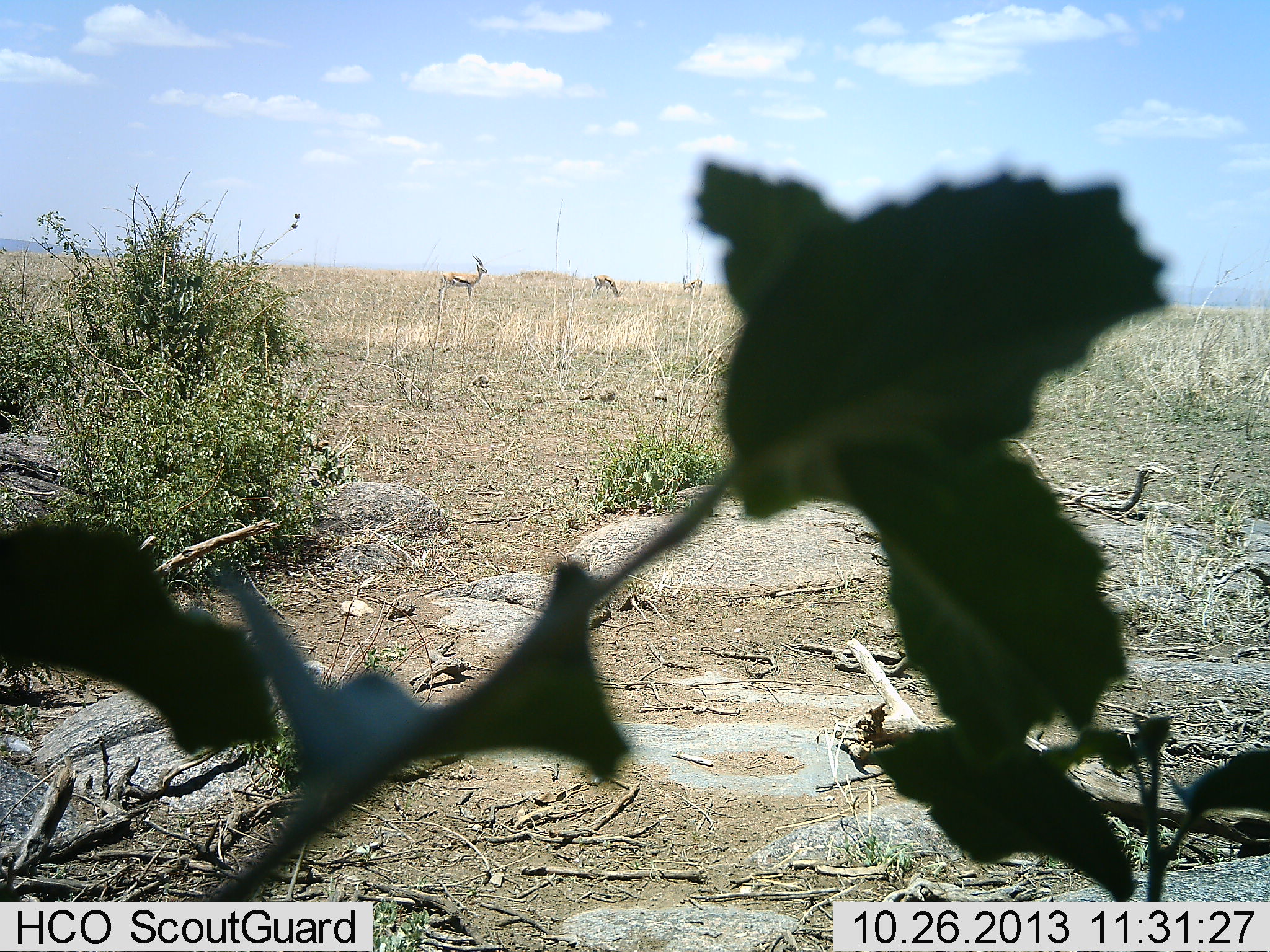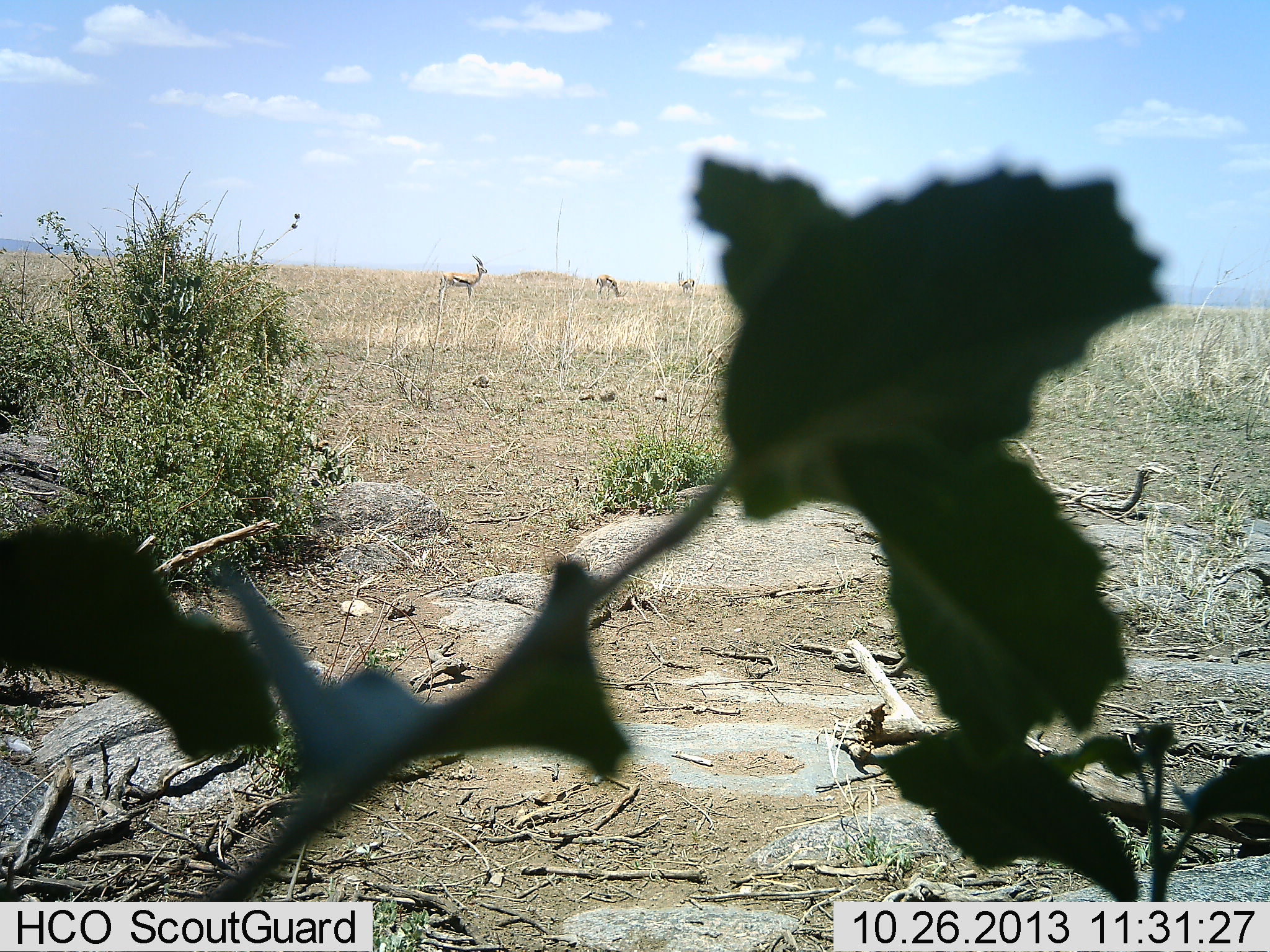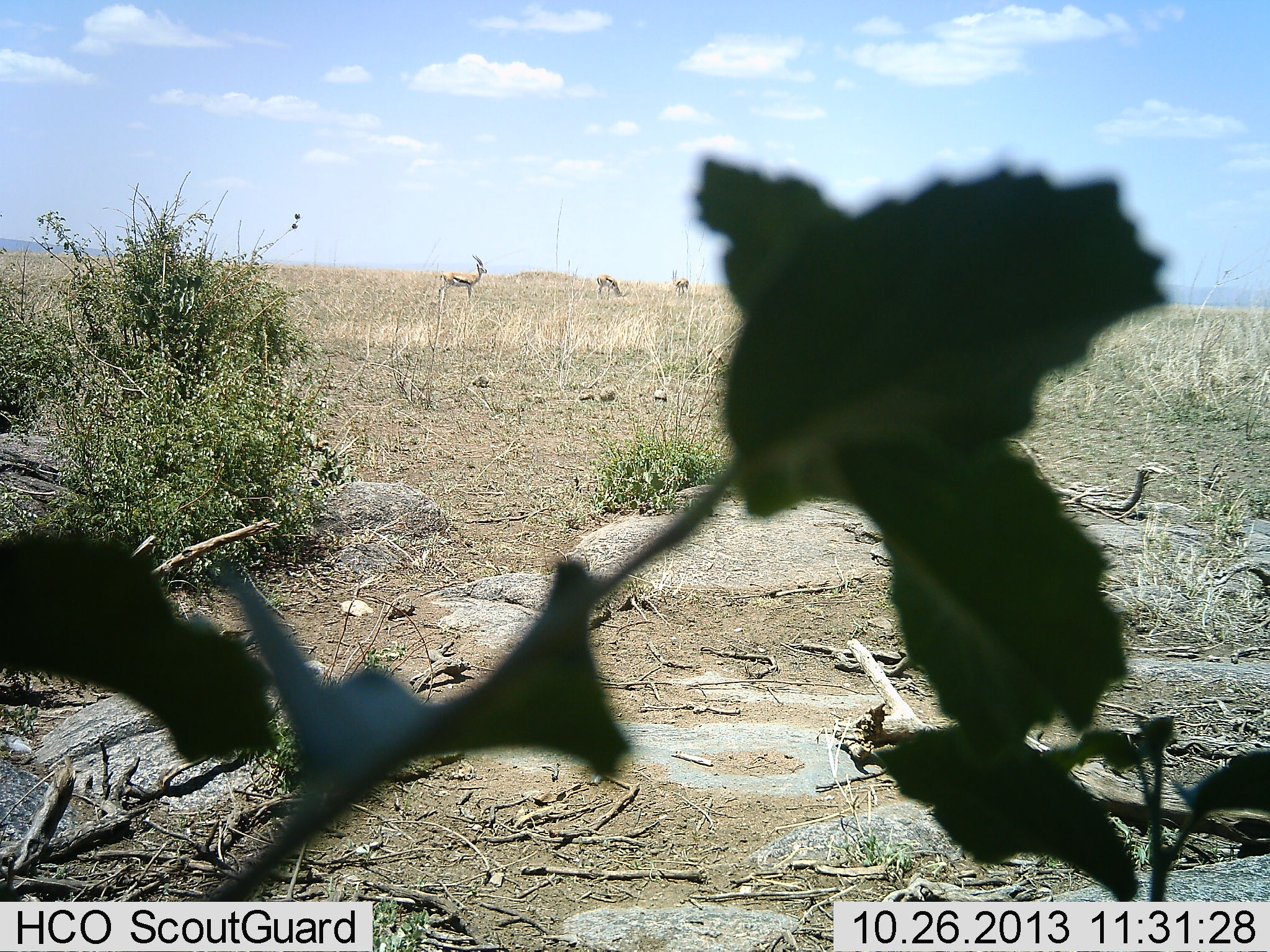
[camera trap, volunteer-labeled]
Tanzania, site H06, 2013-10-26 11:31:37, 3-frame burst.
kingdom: Animalia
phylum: Chordata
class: Mammalia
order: Artiodactyla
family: Bovidae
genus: Eudorcas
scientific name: Eudorcas thomsonii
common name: thomson's gazelle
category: gazellethomsons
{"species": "gazellethomsons (thomson's gazelle) (Eudorcas thomsonii)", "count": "3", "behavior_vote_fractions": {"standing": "81%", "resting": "5%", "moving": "48%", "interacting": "0%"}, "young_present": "0%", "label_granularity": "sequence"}